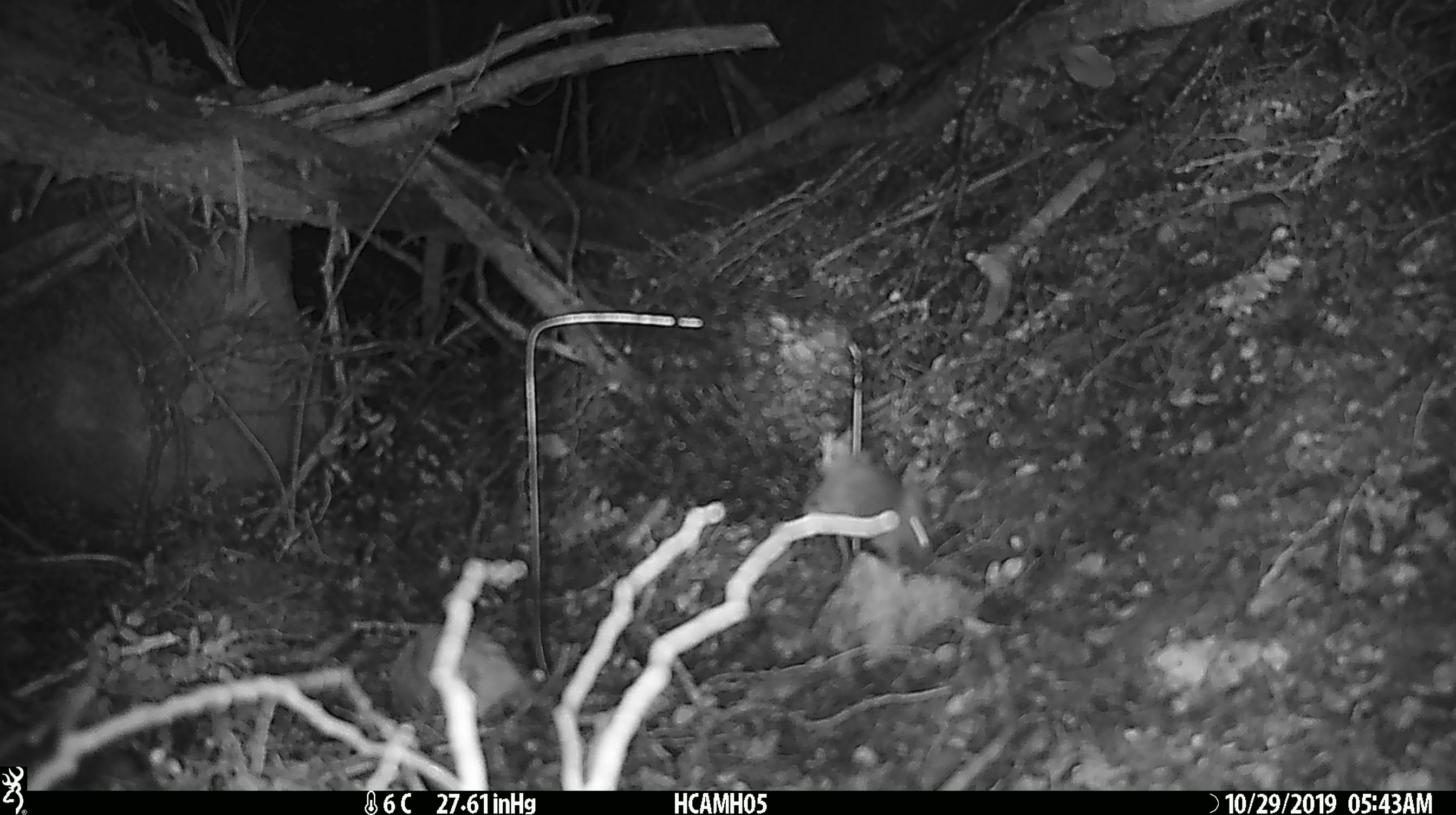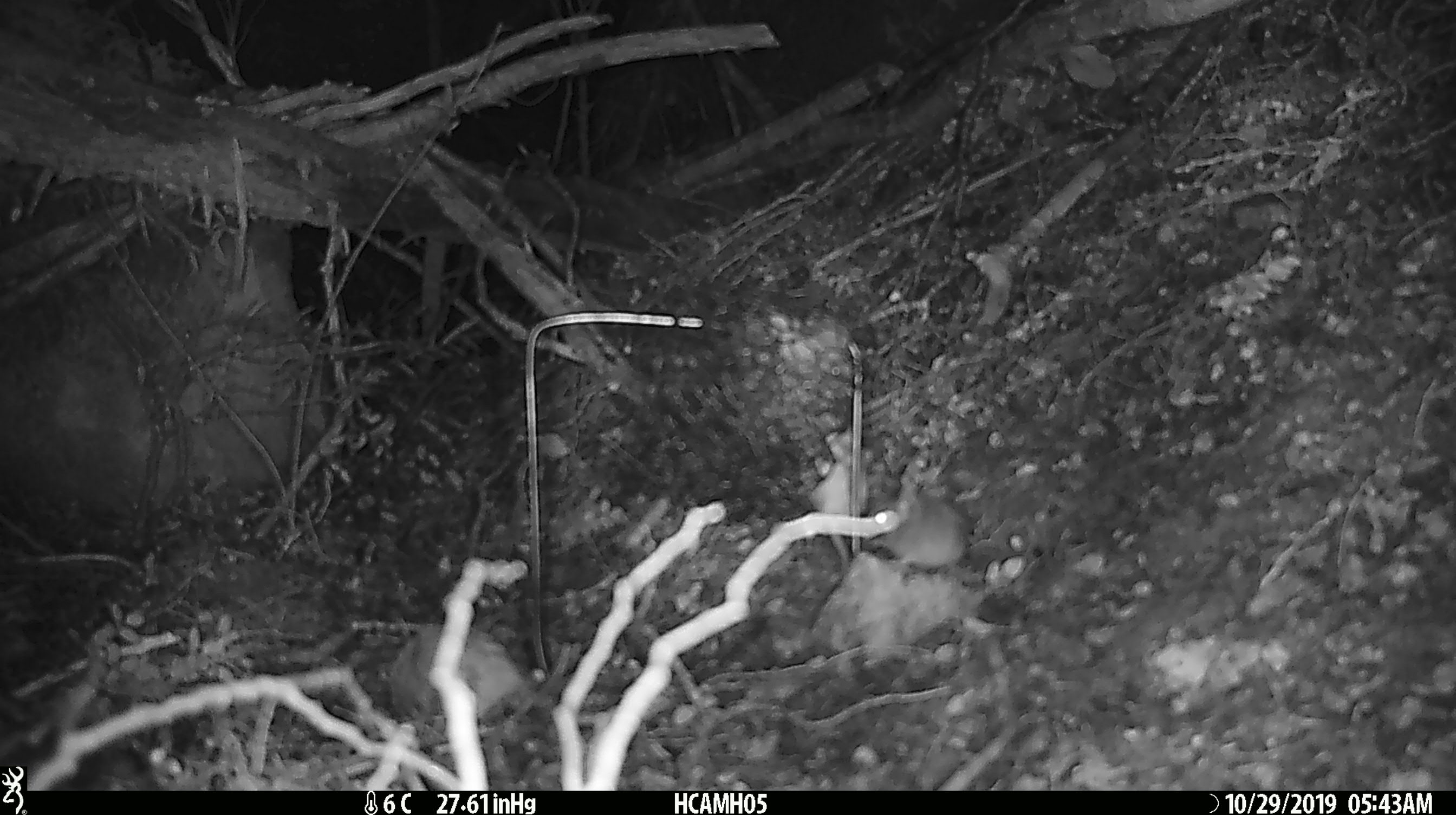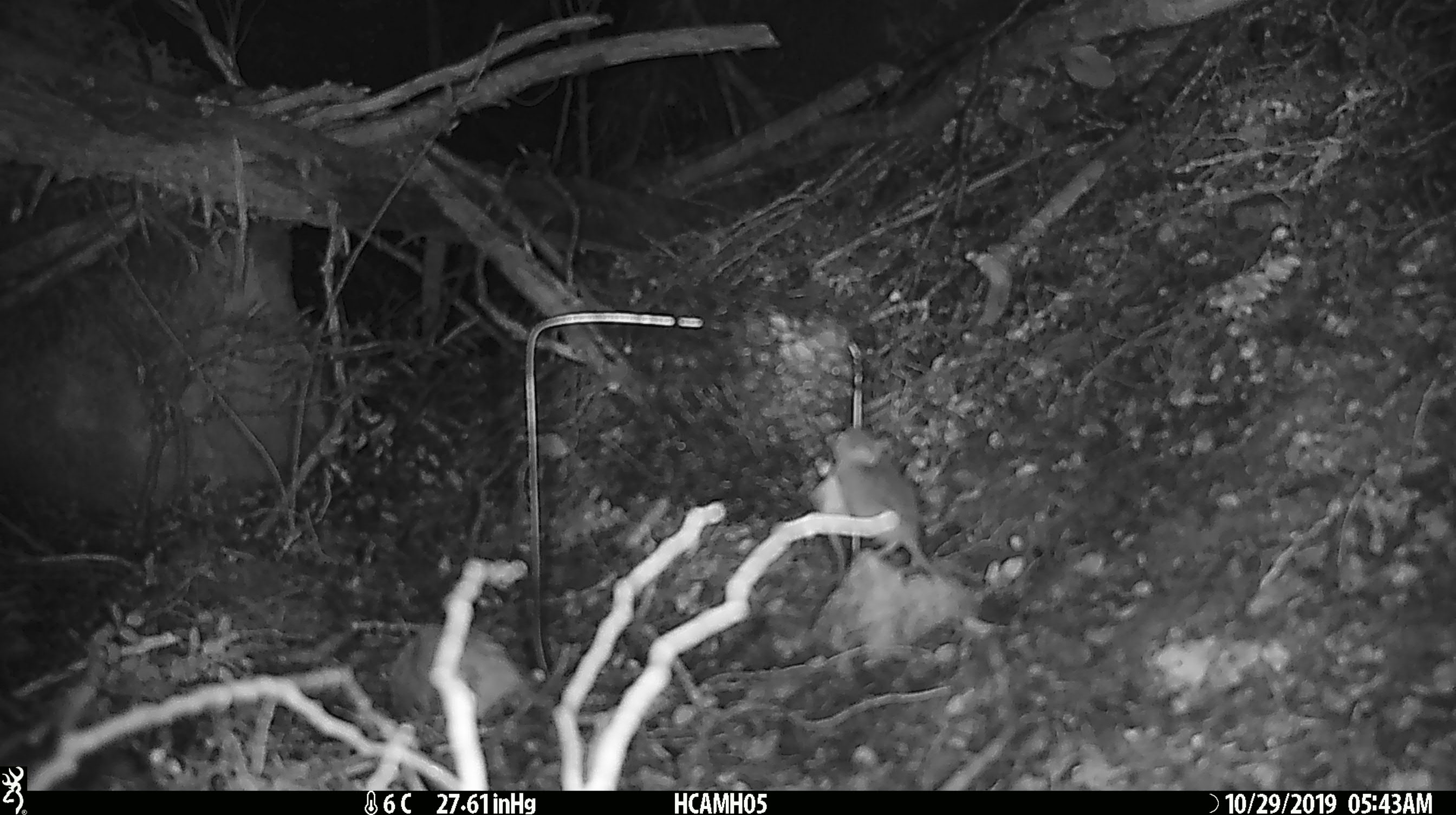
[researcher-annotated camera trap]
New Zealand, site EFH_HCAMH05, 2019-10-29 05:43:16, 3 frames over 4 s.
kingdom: Animalia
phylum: Chordata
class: Mammalia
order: Rodentia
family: Muridae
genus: Mus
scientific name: Mus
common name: mouse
Mouse (Mus).